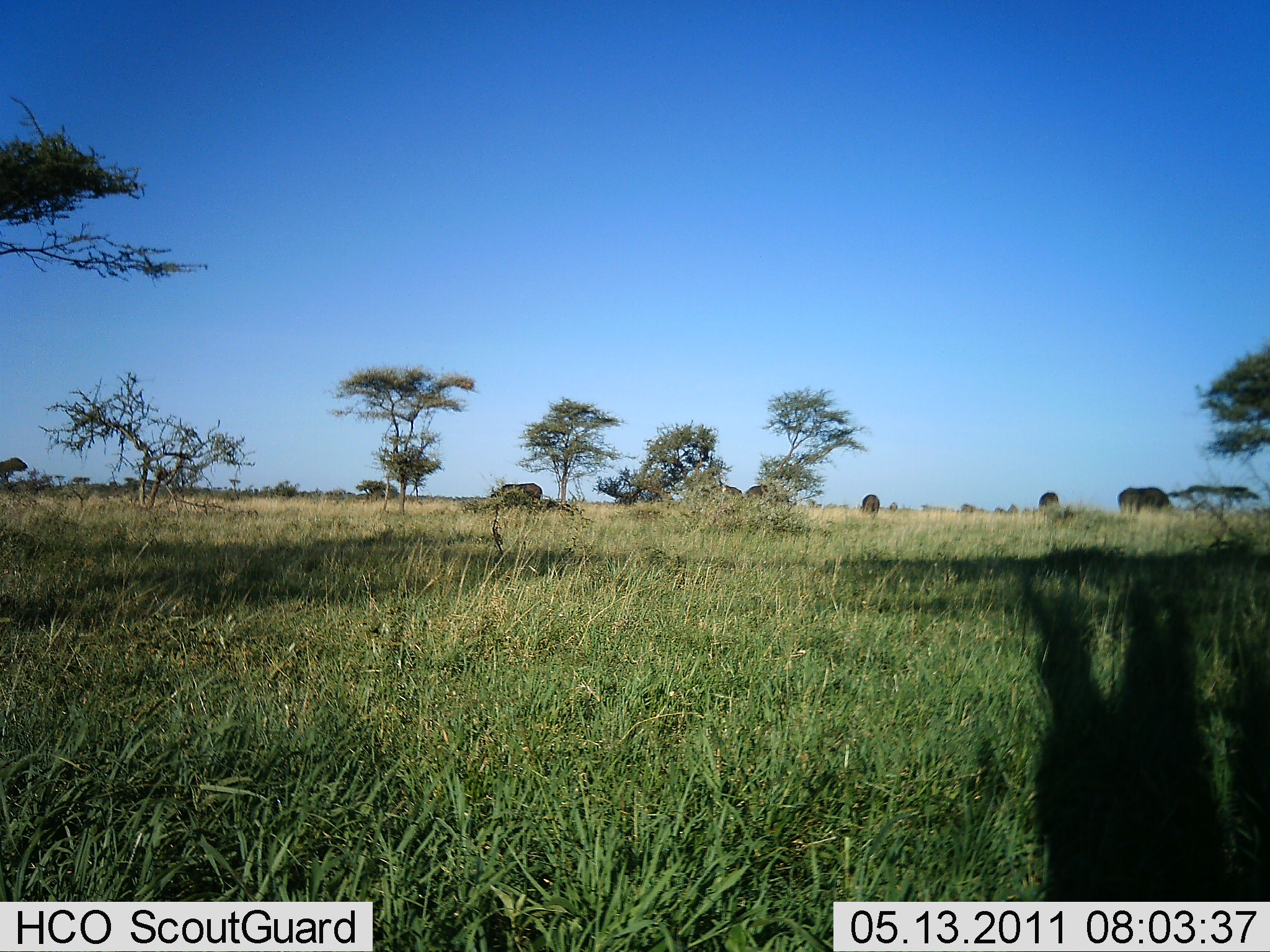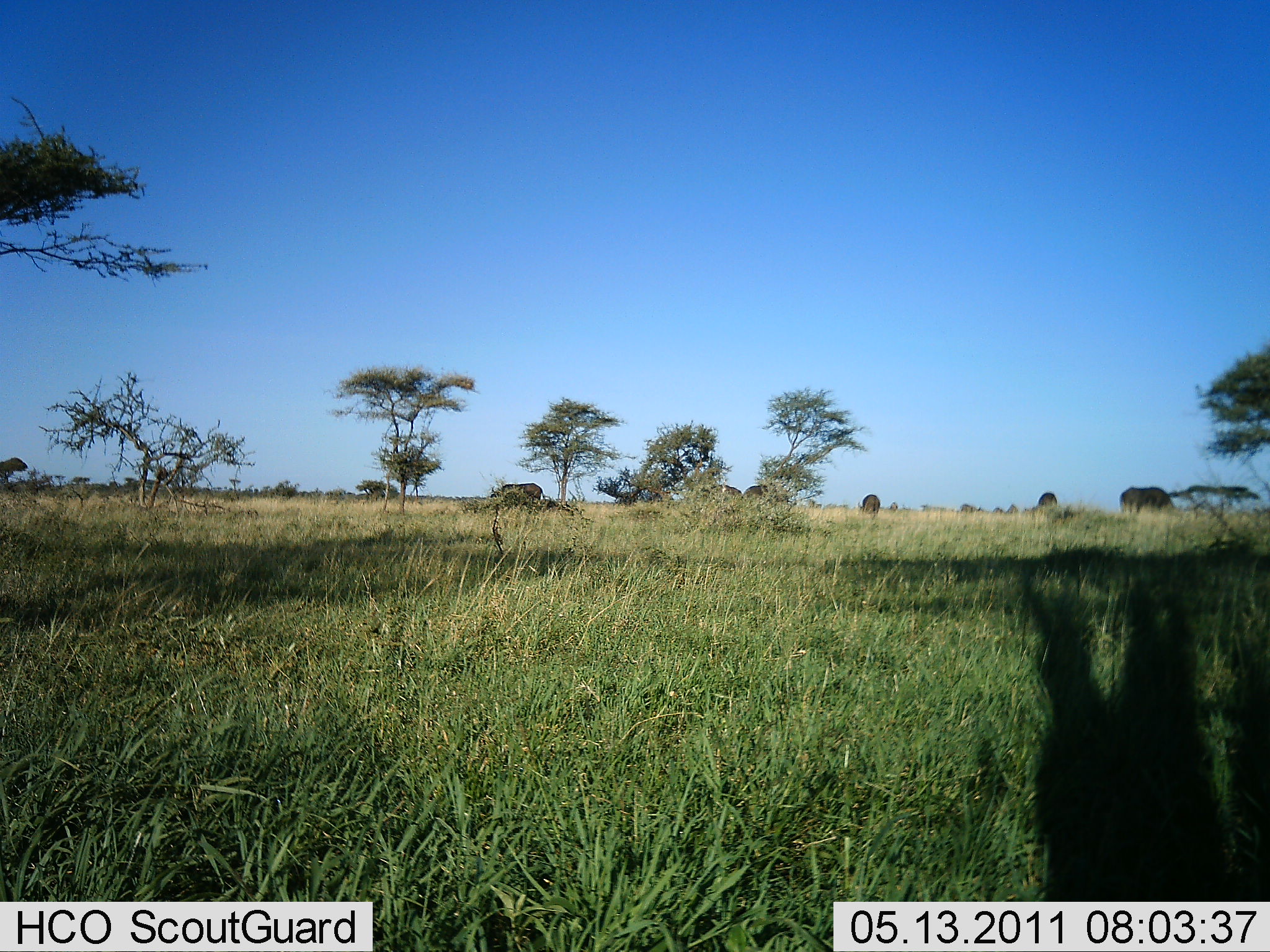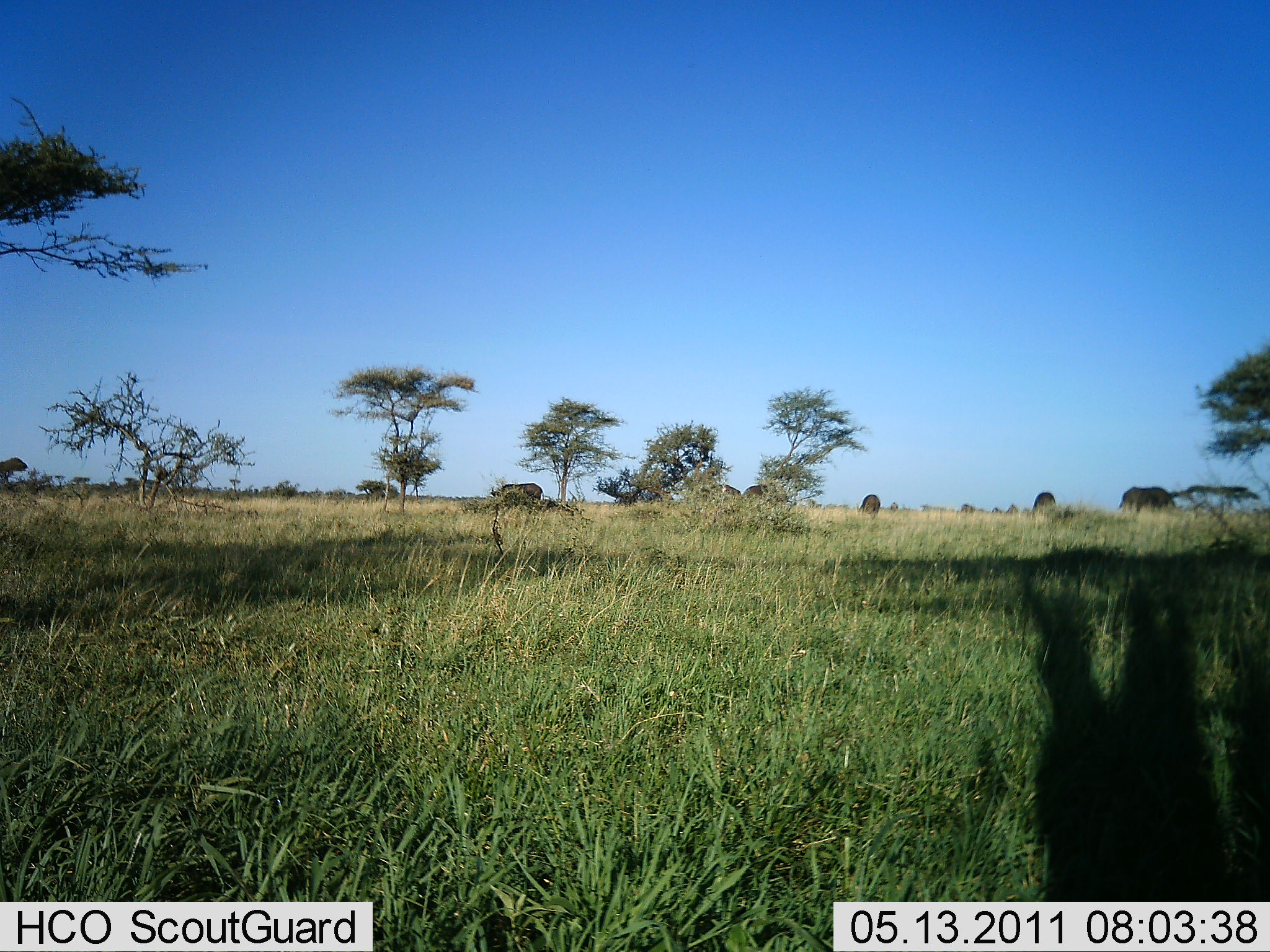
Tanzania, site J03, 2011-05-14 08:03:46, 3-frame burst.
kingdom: Animalia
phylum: Chordata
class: Mammalia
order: Artiodactyla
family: Bovidae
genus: Connochaetes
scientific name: Connochaetes taurinus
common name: blue wildebeest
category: wildebeest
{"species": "wildebeest (blue wildebeest) (Connochaetes taurinus)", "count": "4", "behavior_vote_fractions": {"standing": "20%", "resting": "0%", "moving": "20%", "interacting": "0%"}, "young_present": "0%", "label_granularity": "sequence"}